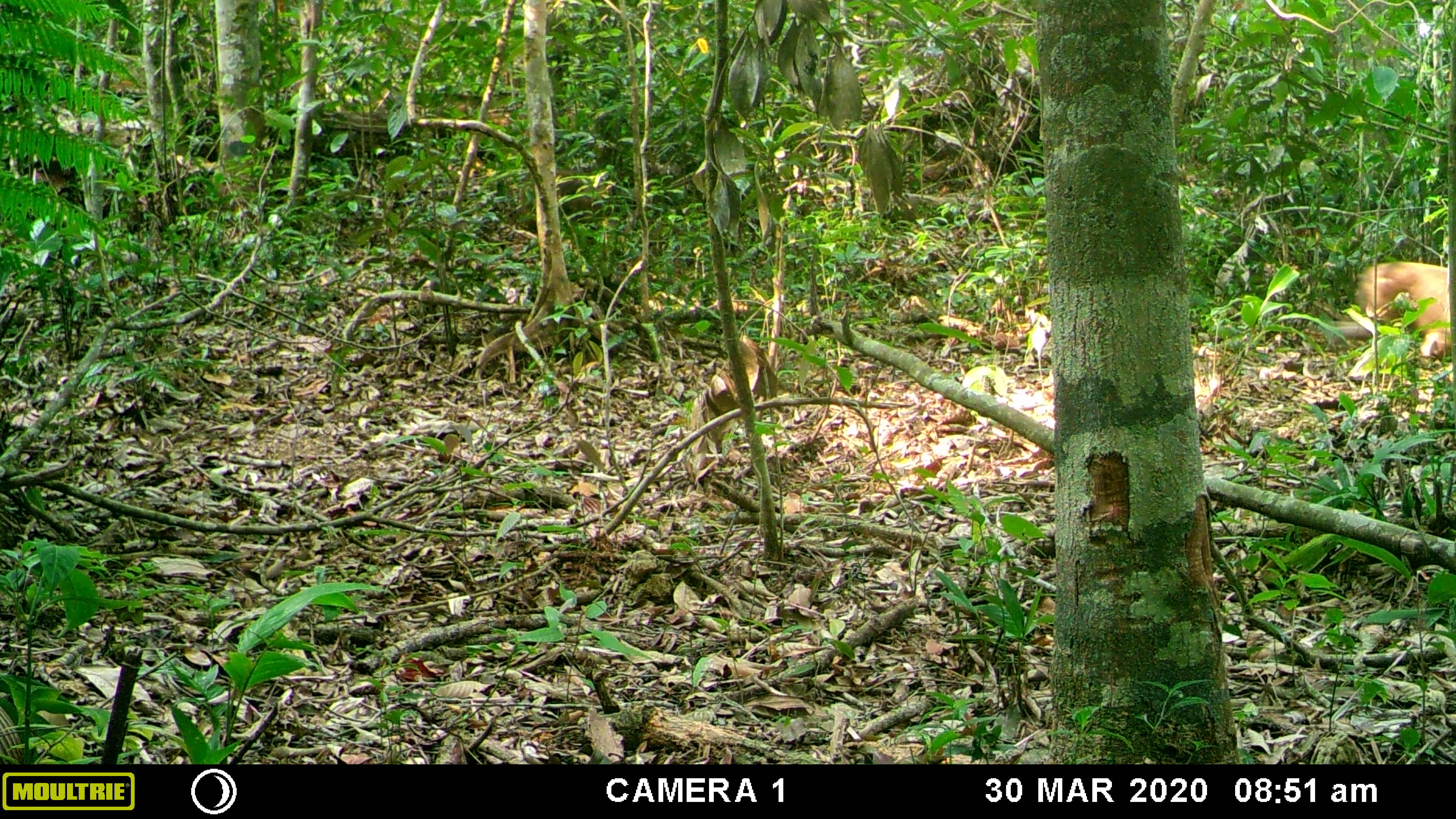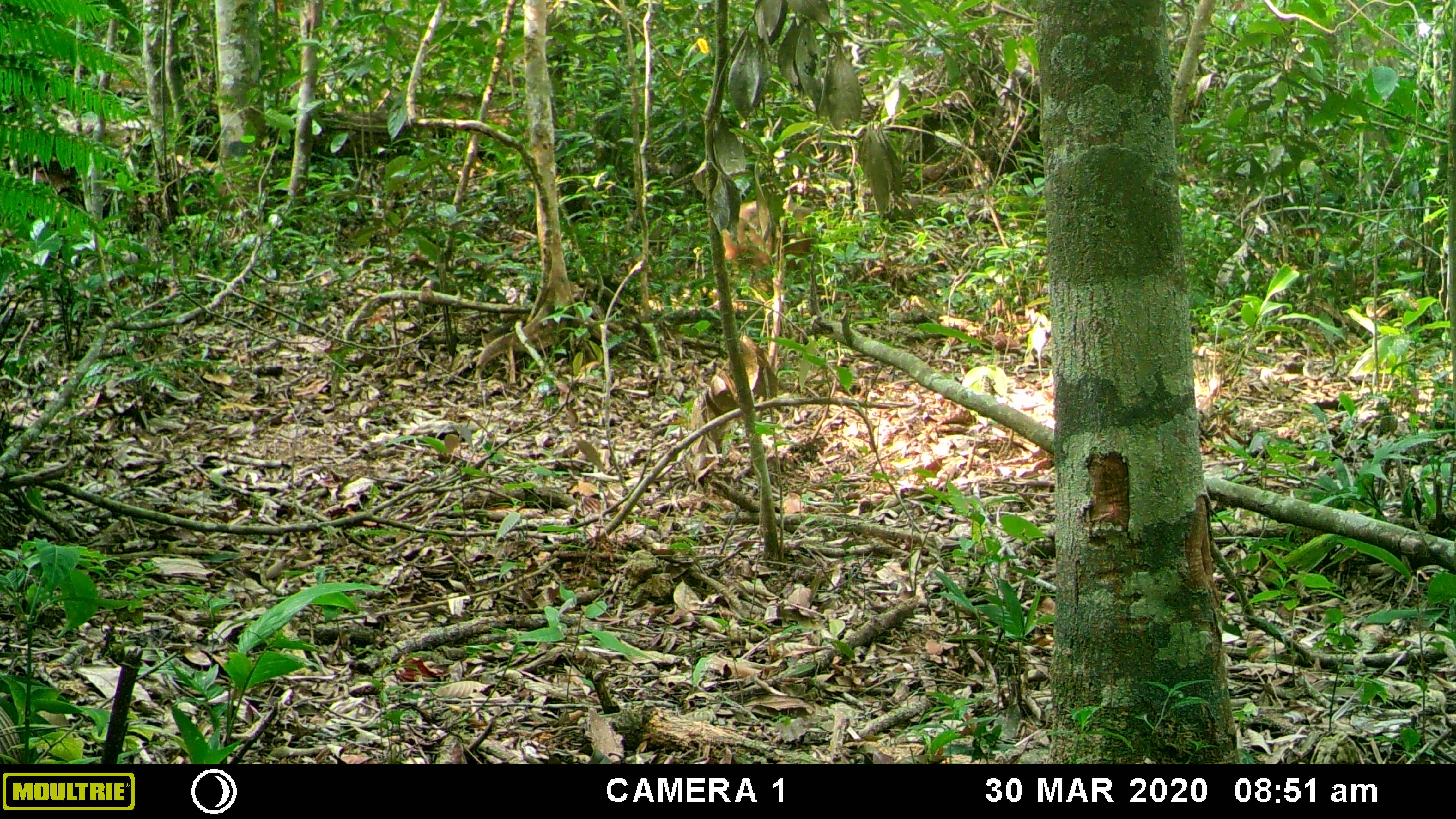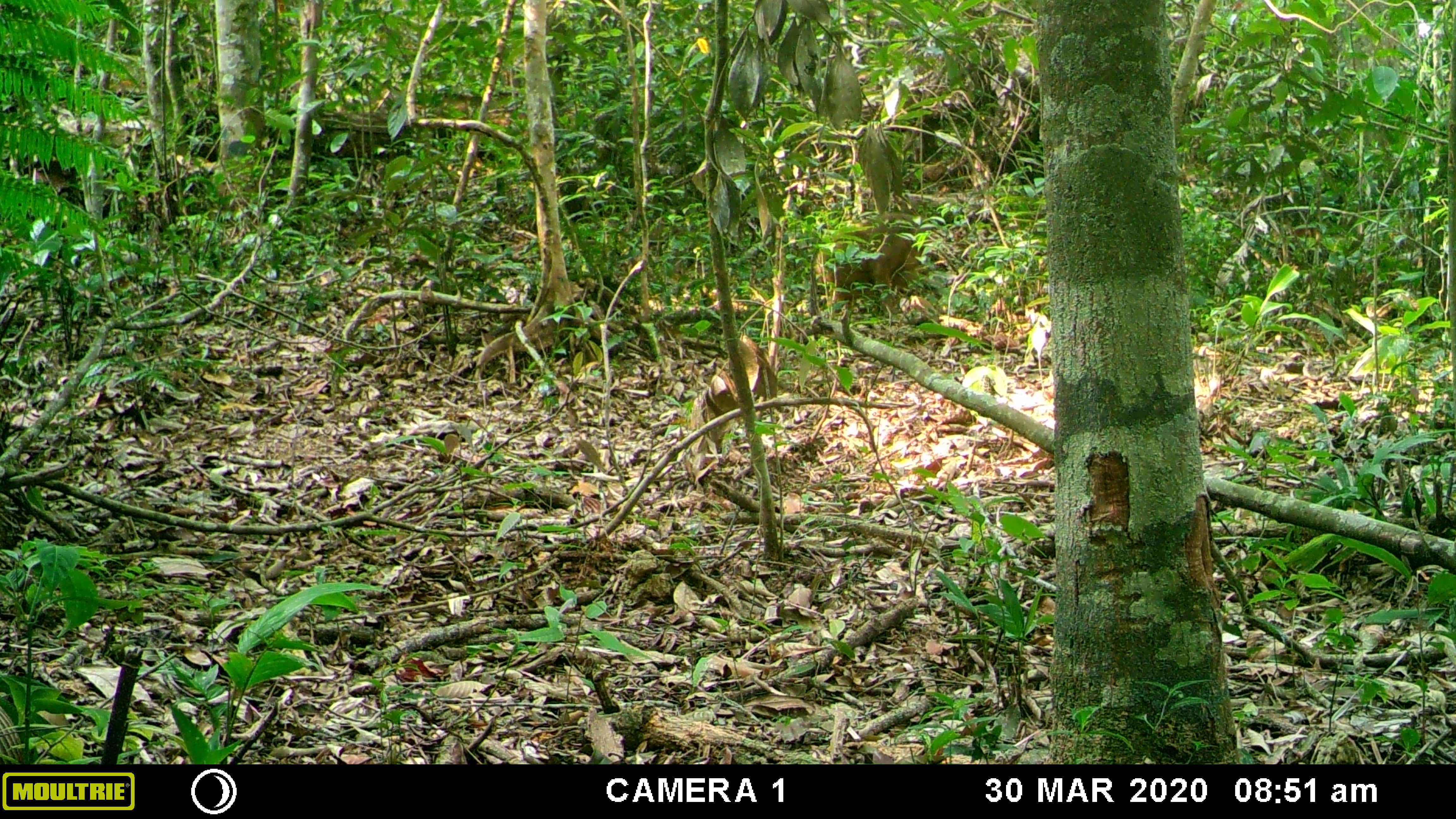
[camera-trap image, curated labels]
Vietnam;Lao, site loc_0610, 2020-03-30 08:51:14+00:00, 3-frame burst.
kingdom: Animalia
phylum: Chordata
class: Mammalia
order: Primates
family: Cercopithecidae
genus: Macaca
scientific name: Macaca arctoides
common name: stump-tailed macaque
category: stump tailed macaque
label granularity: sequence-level